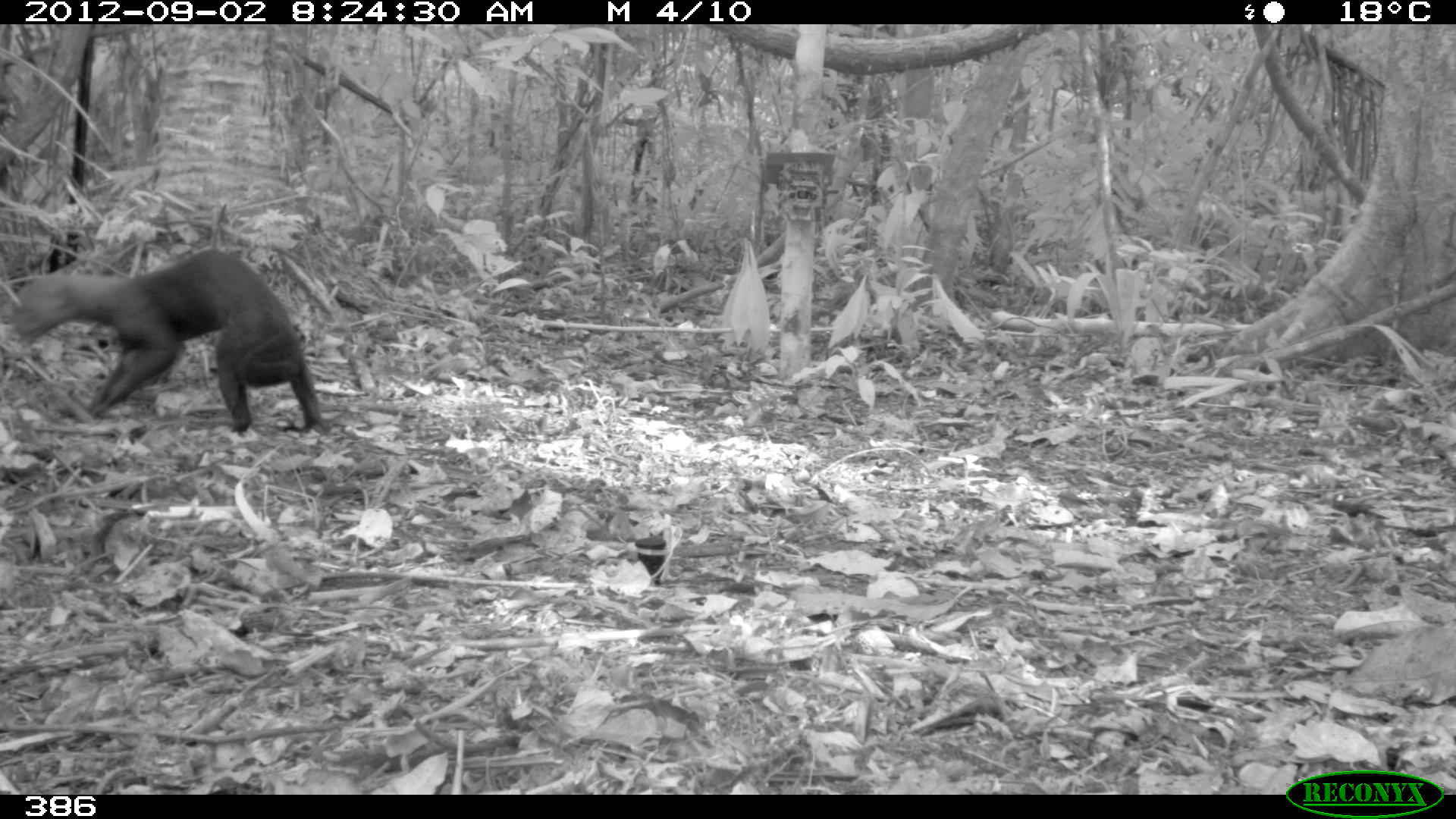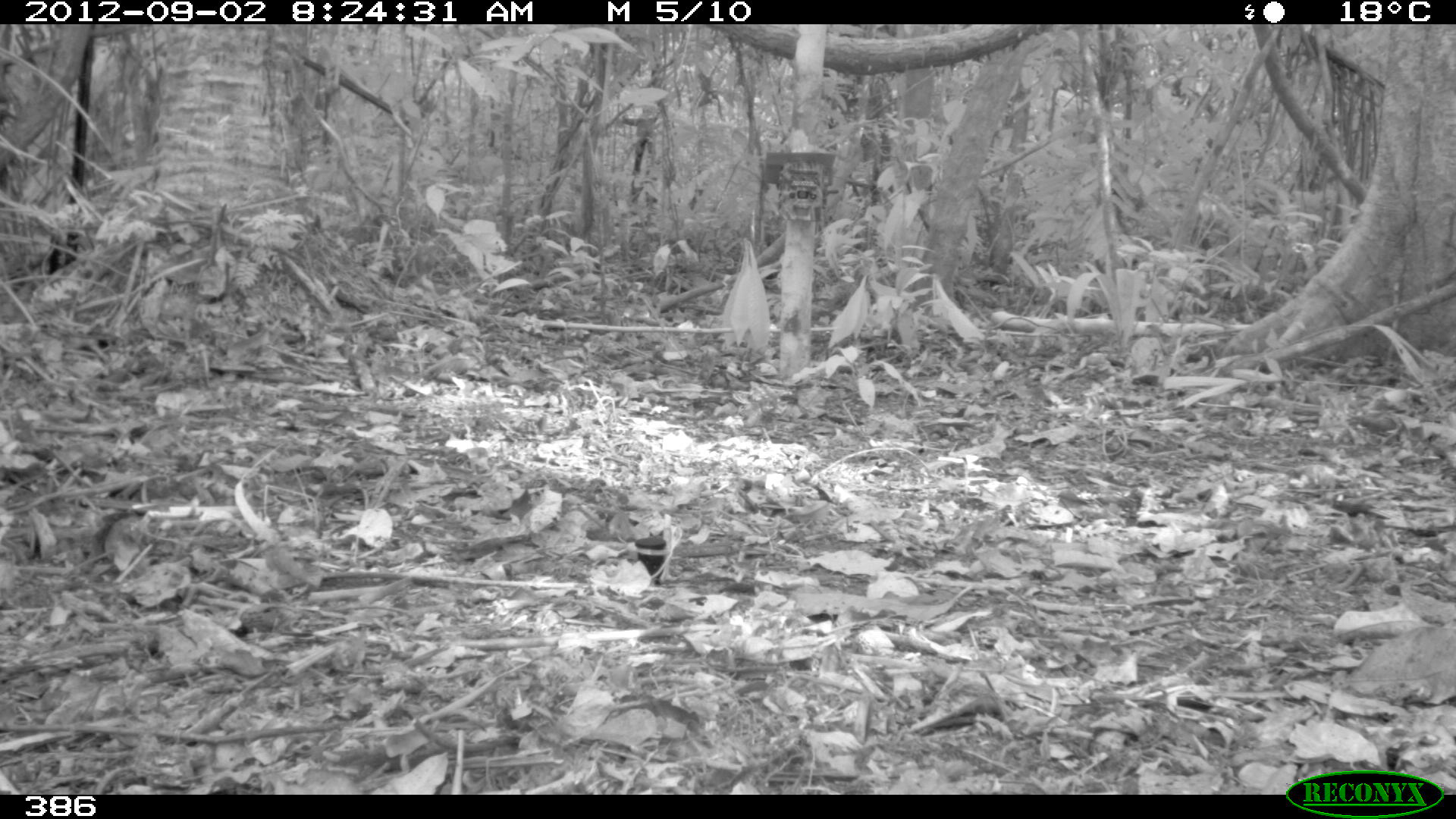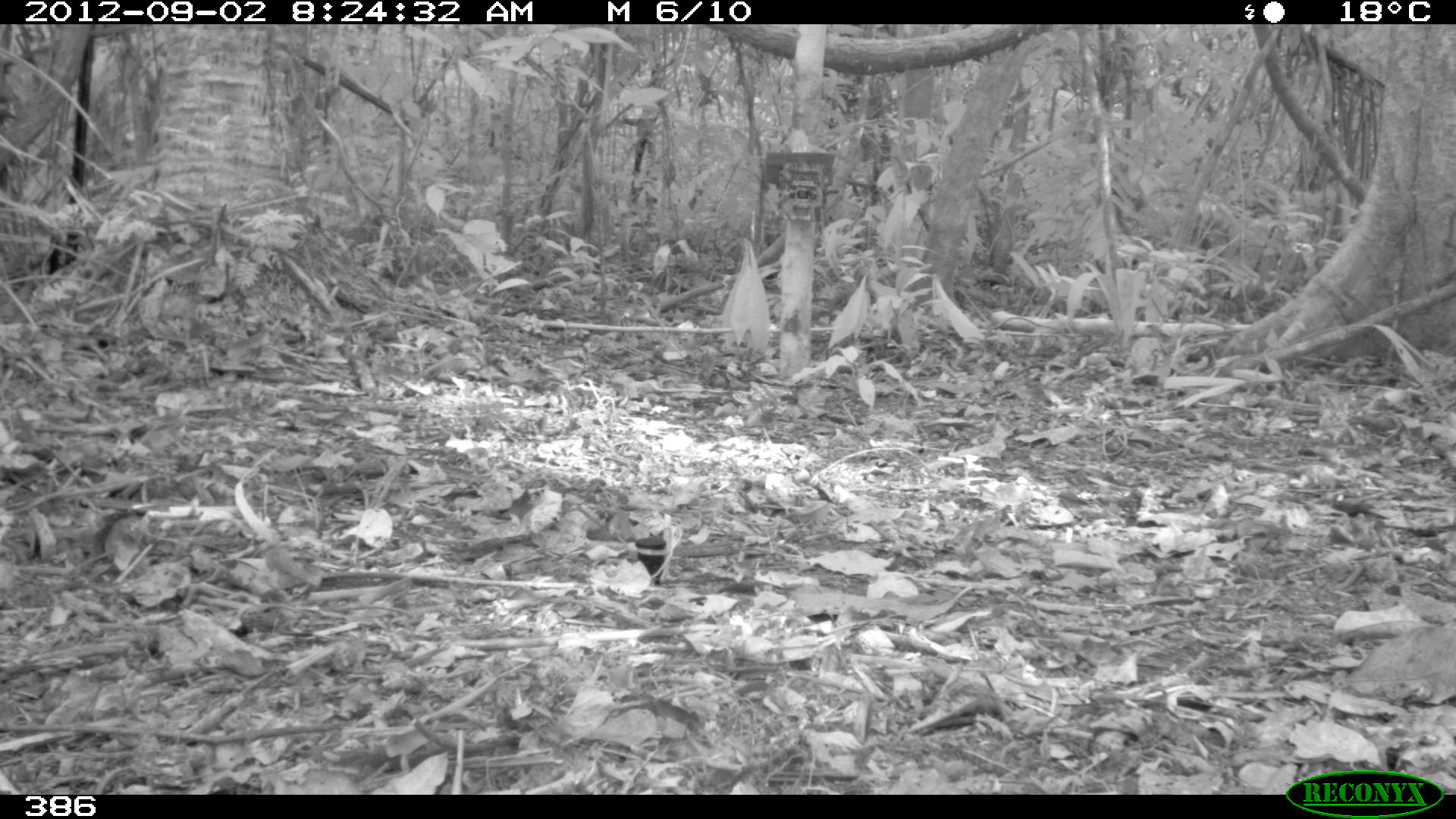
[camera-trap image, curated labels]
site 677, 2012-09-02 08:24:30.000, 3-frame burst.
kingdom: Animalia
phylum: Chordata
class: Mammalia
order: Carnivora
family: Mustelidae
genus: Eira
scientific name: Eira barbara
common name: tayra